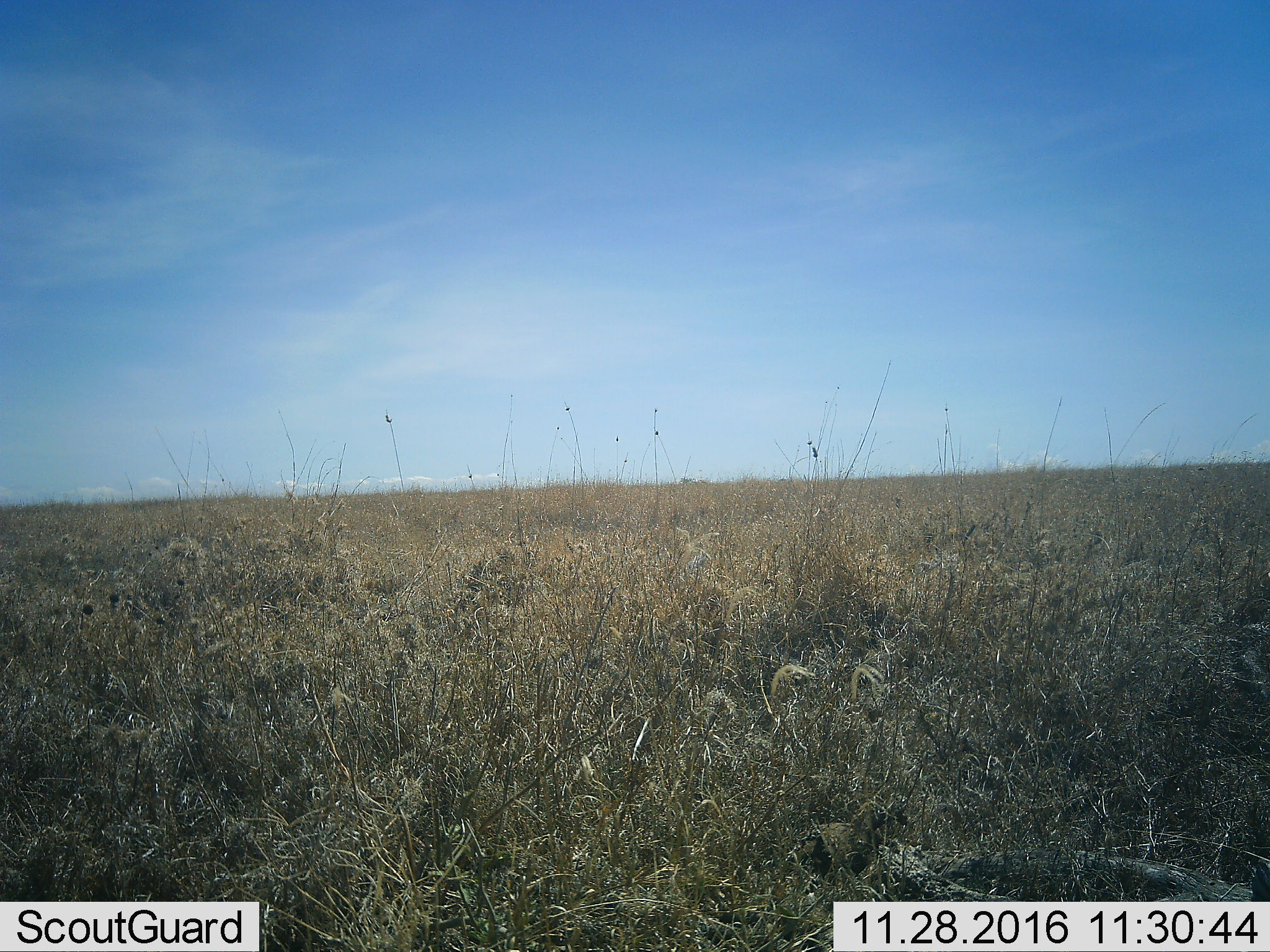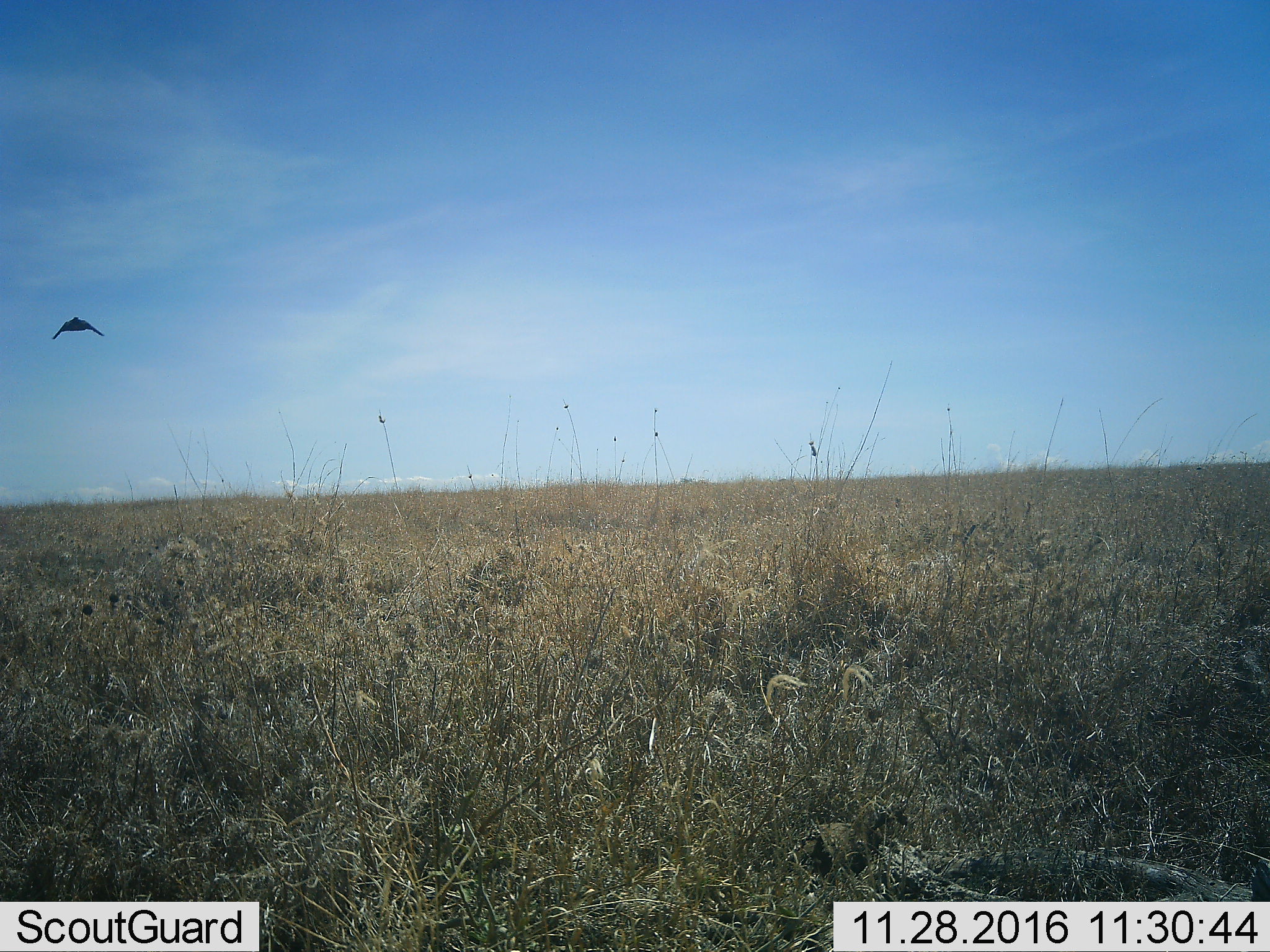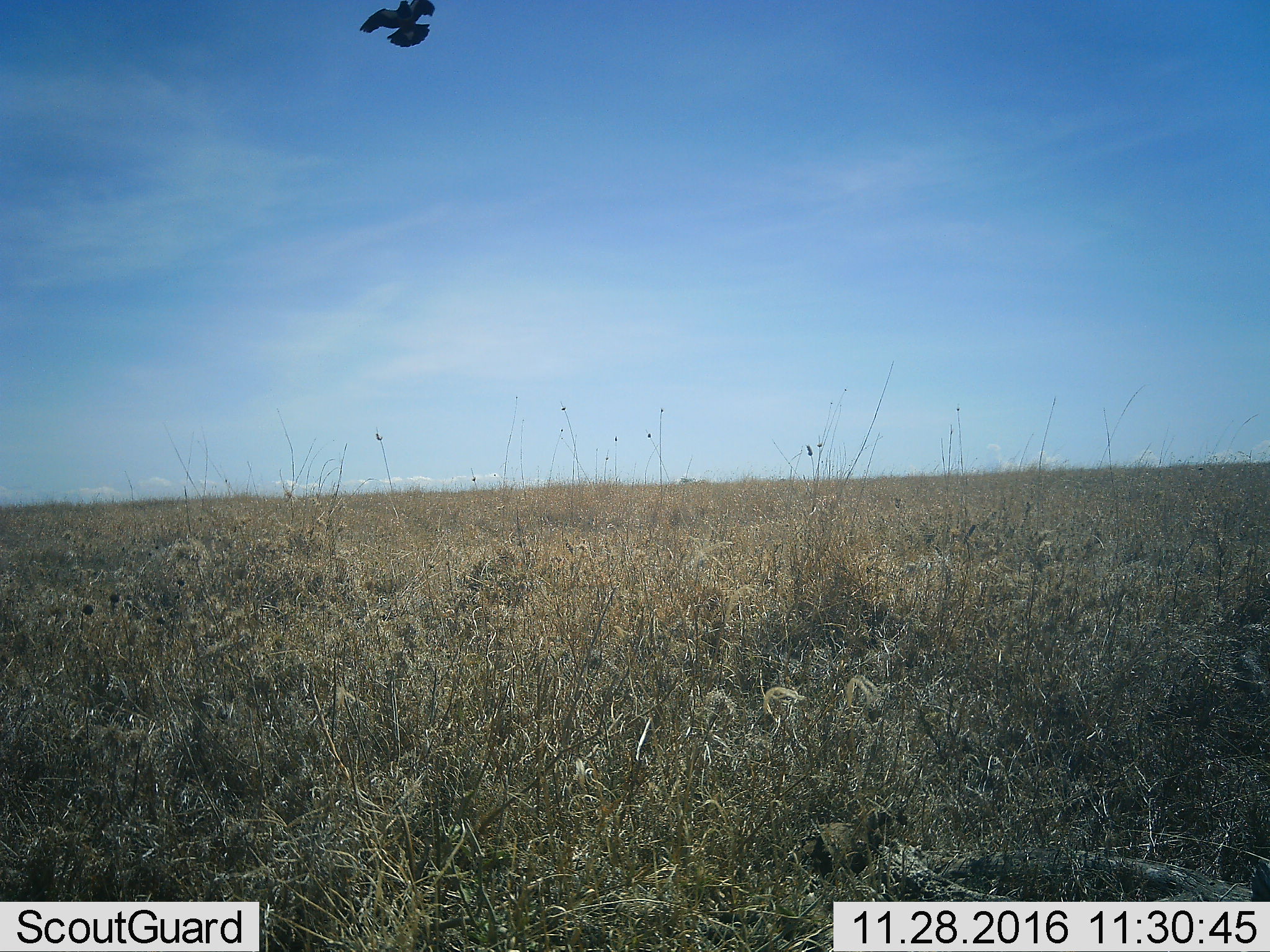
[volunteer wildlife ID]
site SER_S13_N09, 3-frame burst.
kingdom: Animalia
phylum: Chordata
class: Aves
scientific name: Aves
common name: bird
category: birdother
Birdother (bird) (Aves), count 1. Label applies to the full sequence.